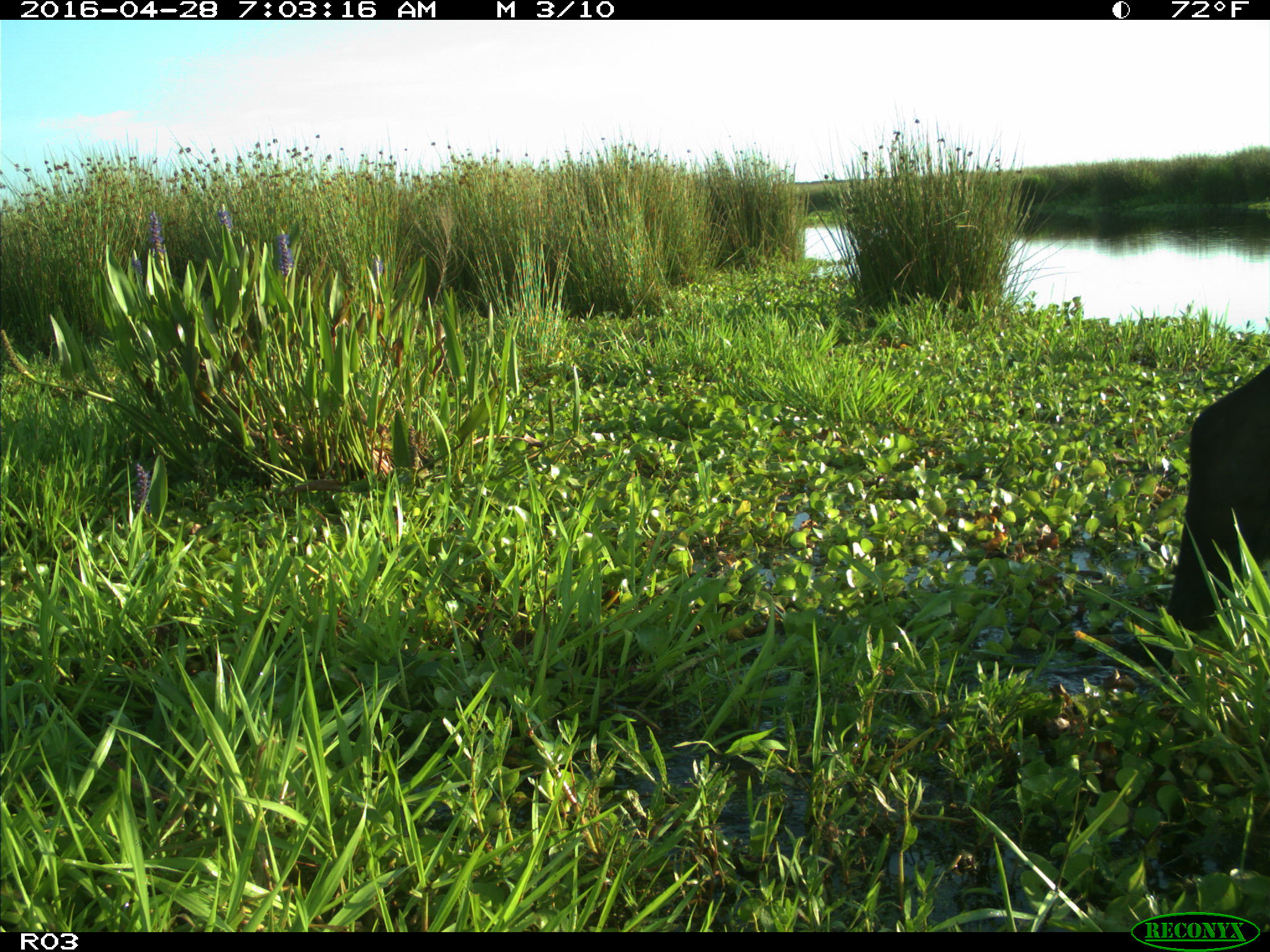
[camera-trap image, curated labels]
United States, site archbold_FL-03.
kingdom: Animalia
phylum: Chordata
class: Mammalia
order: Artiodactyla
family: Bovidae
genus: Bos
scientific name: Bos taurus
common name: domestic cow